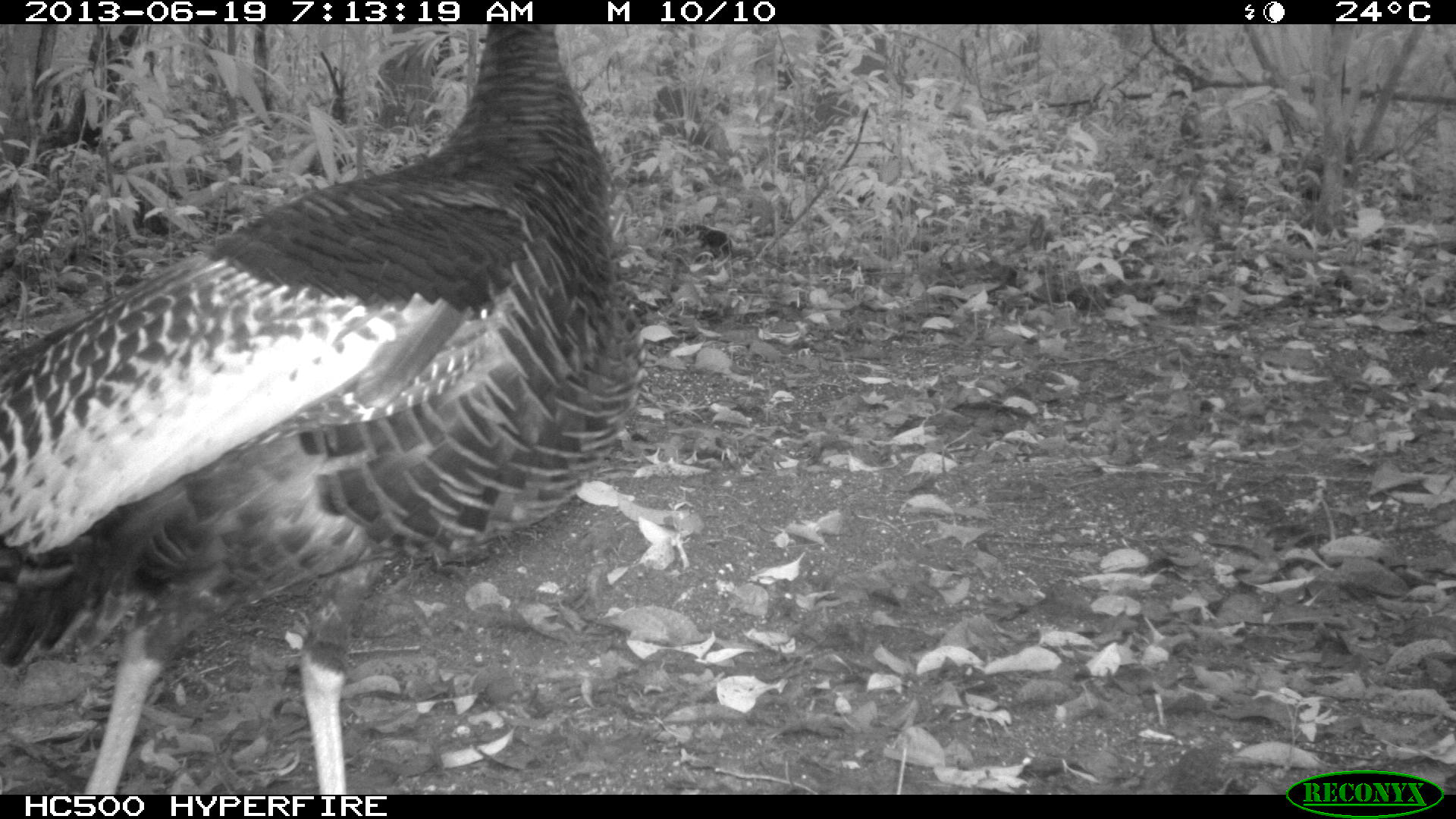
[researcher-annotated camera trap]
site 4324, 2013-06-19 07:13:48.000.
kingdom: Animalia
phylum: Chordata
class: Aves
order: Galliformes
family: Phasianidae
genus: Meleagris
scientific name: Meleagris ocellata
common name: ocellated turkey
Meleagris ocellata (ocellated turkey), count 1, sex female.